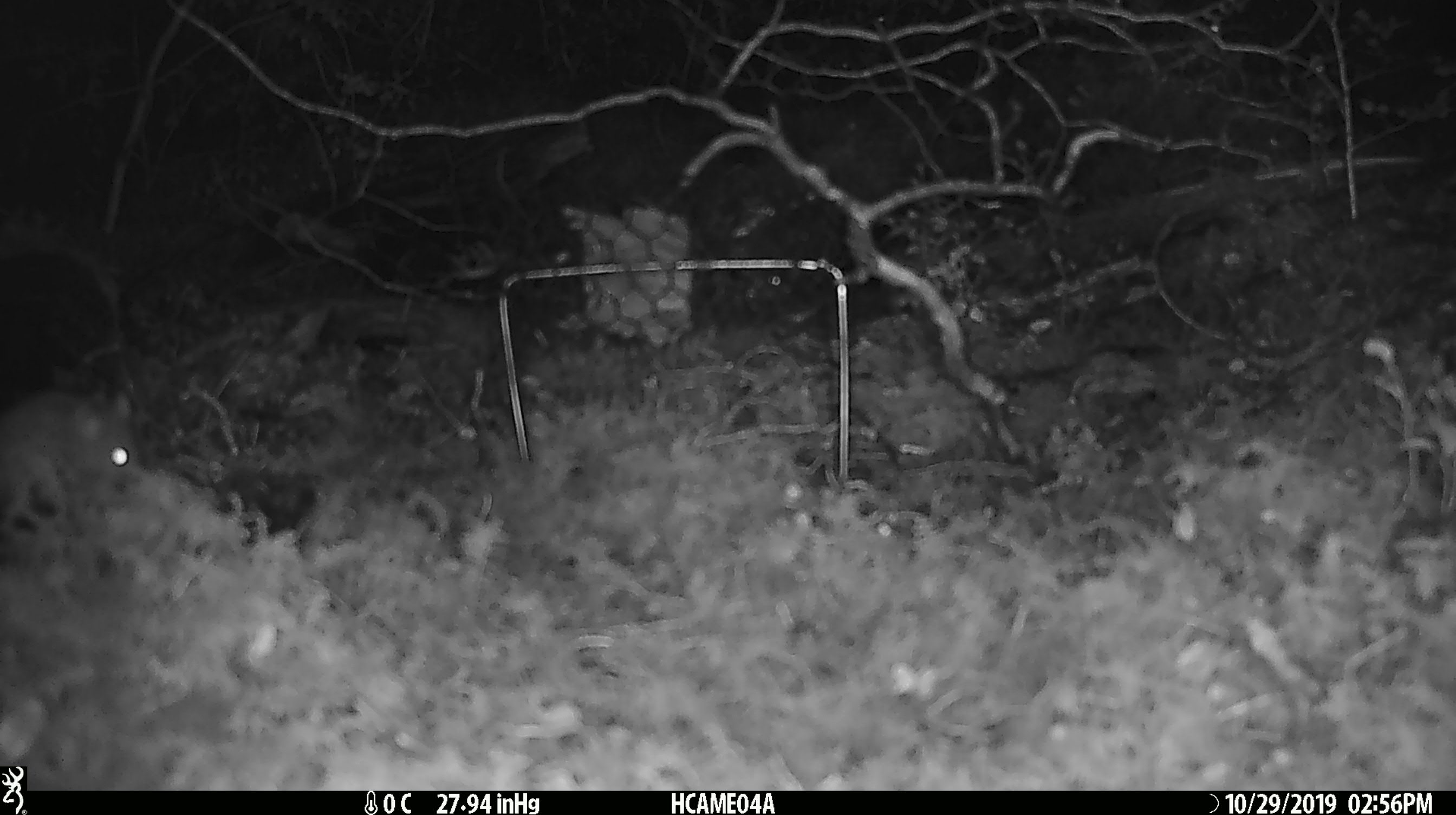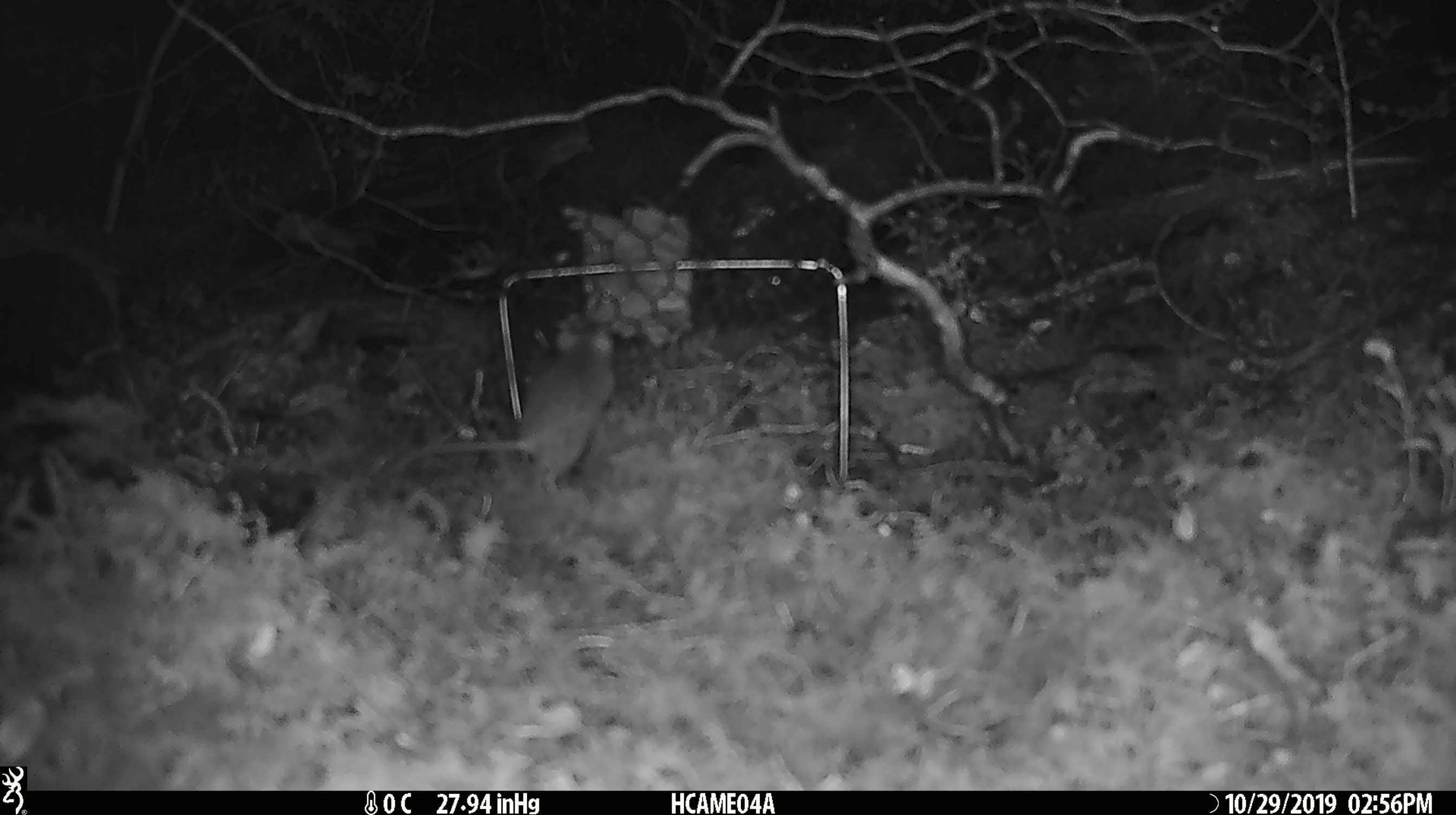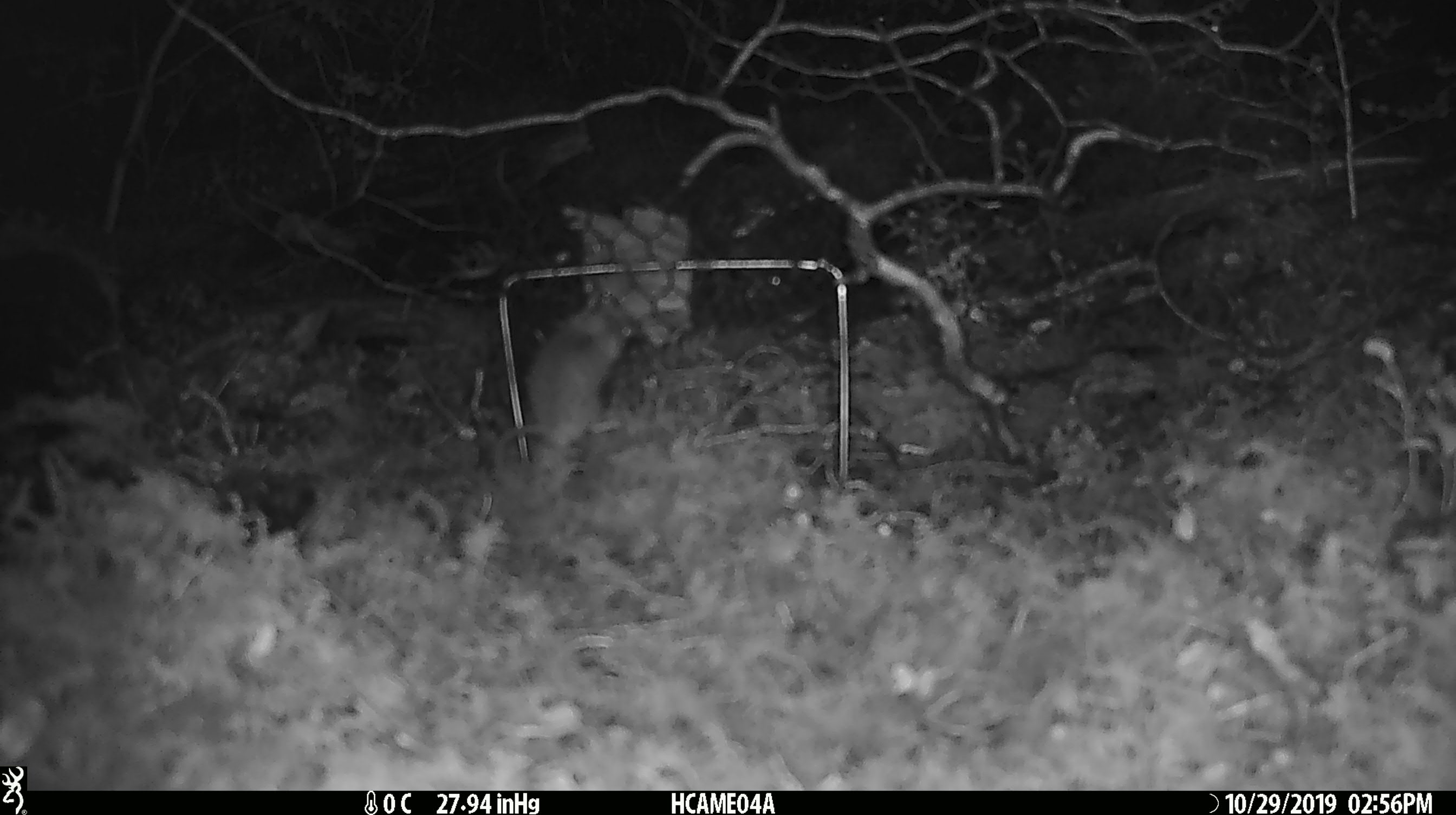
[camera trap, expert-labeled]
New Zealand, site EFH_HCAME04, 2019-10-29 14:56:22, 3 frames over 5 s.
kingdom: Animalia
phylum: Chordata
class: Mammalia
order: Rodentia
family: Muridae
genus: Mus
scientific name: Mus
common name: mouse